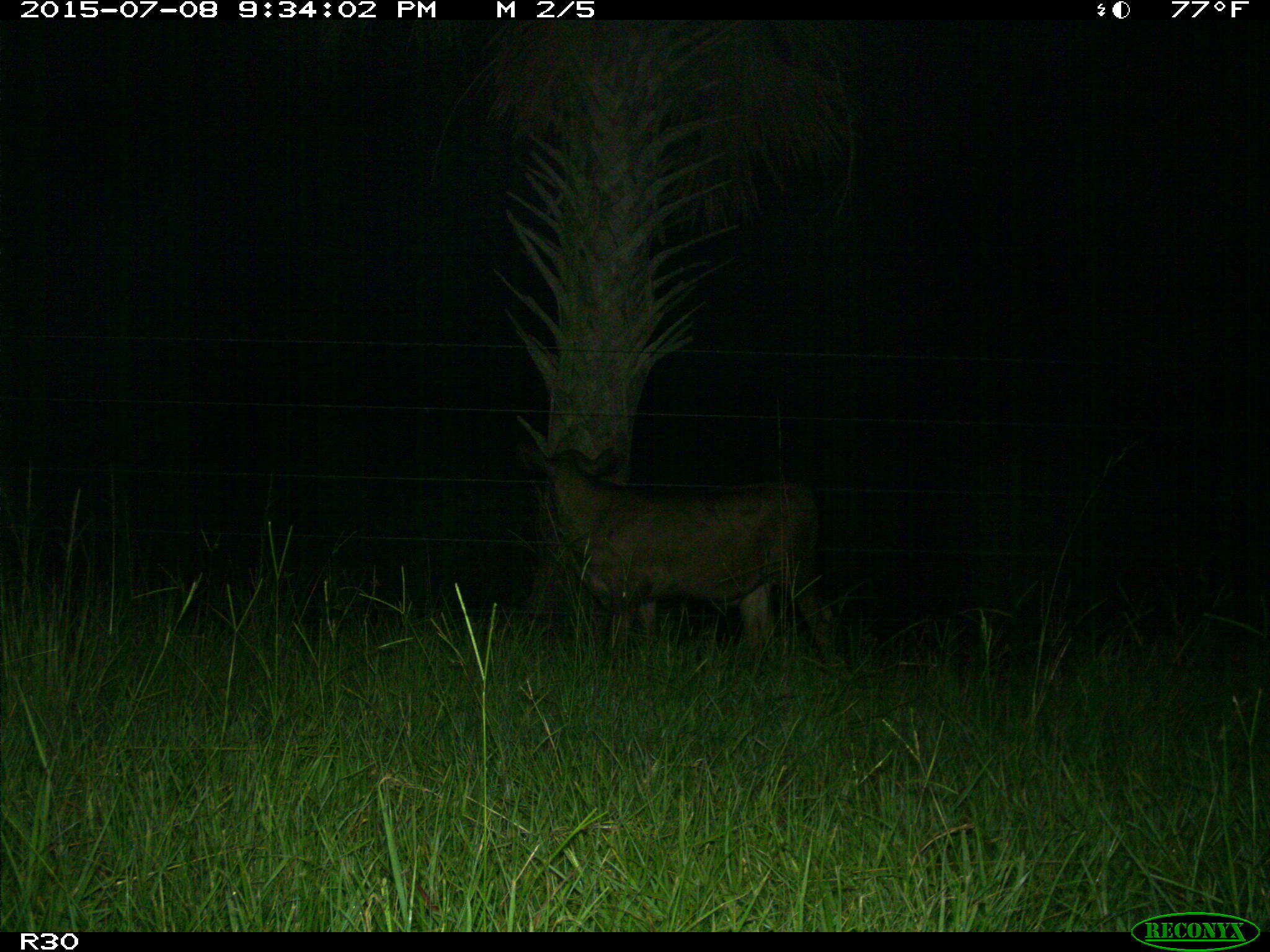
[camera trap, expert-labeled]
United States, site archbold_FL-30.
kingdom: Animalia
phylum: Chordata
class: Mammalia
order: Artiodactyla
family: Bovidae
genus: Bos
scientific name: Bos taurus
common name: domestic cow